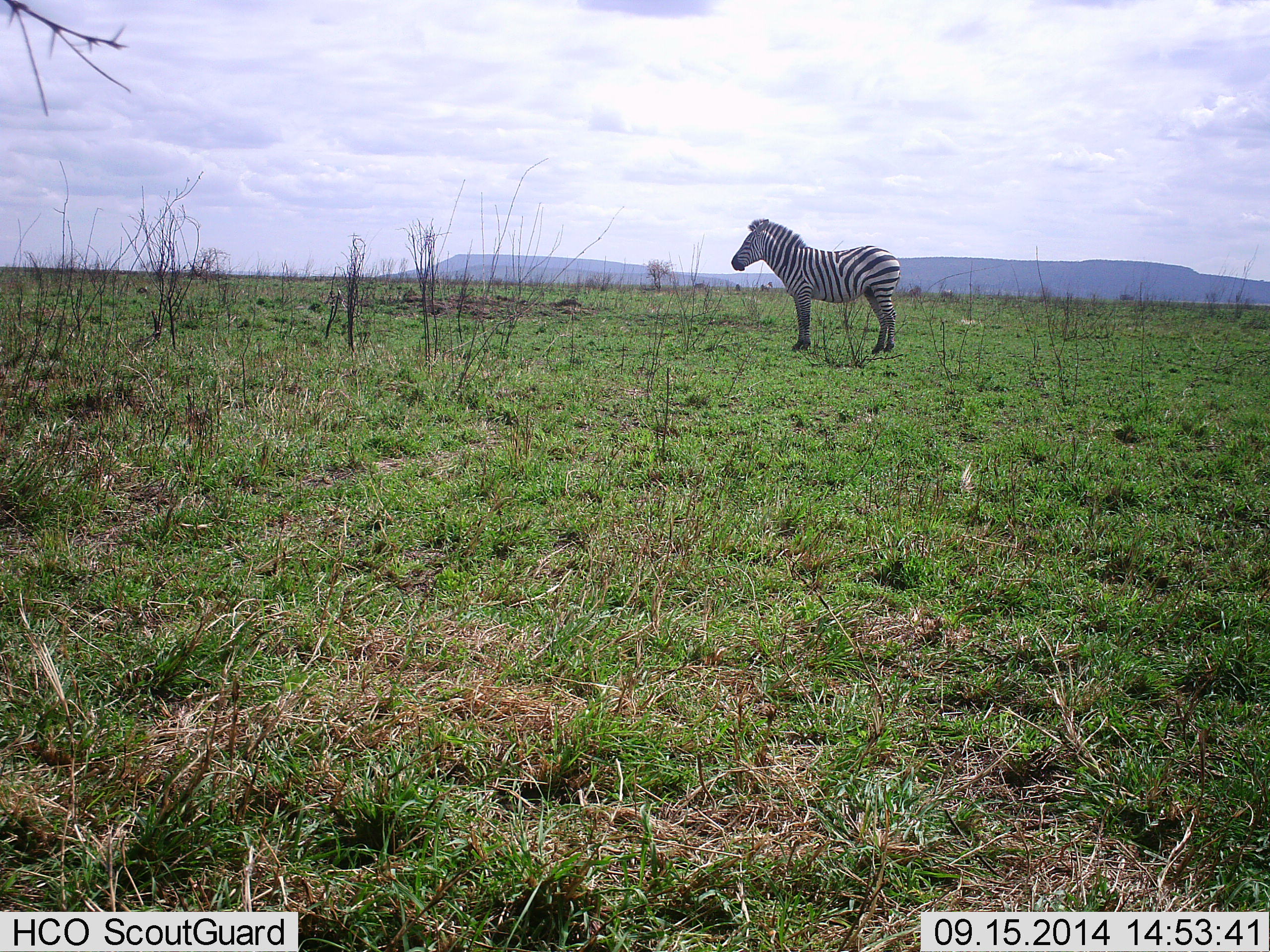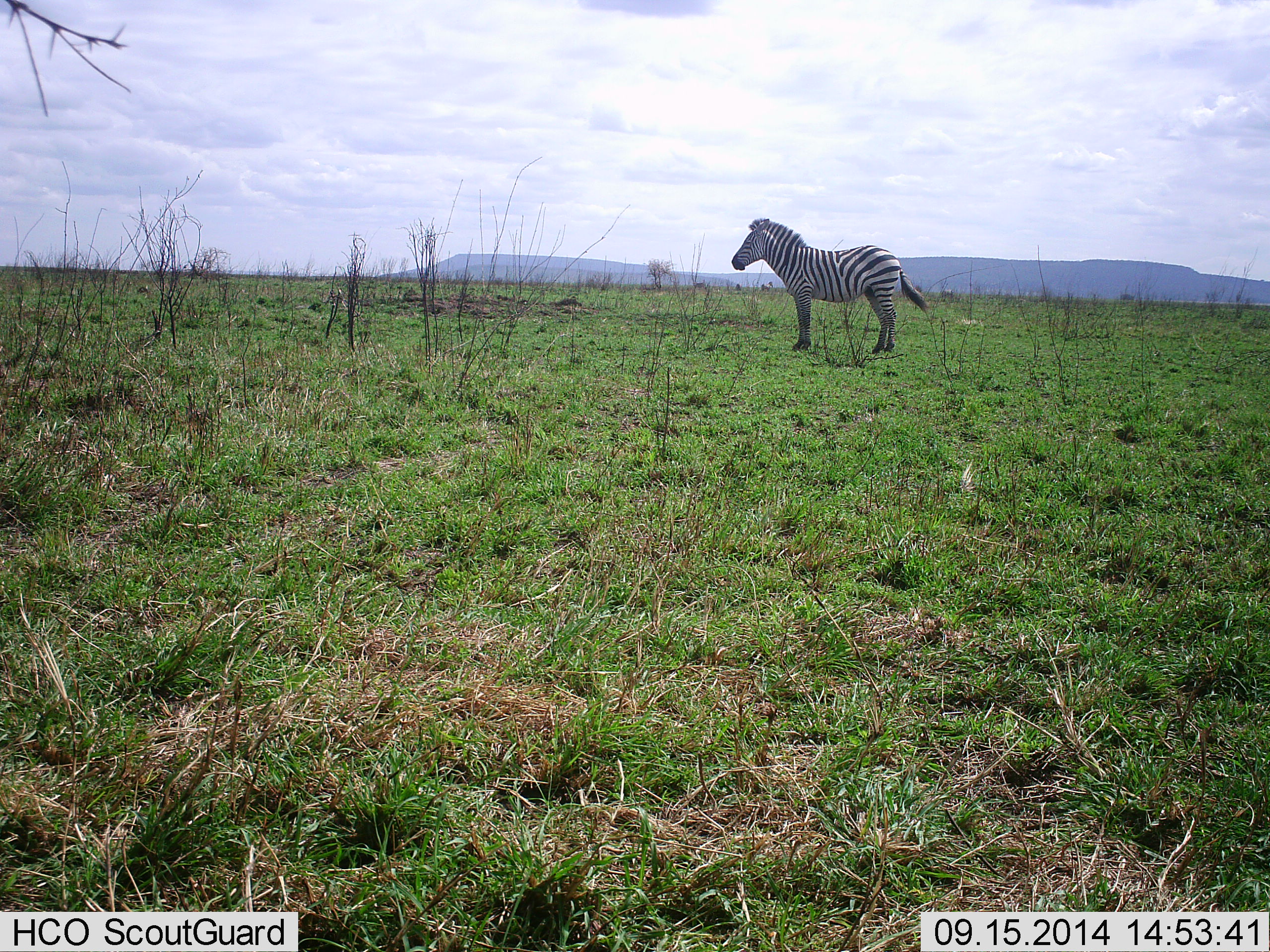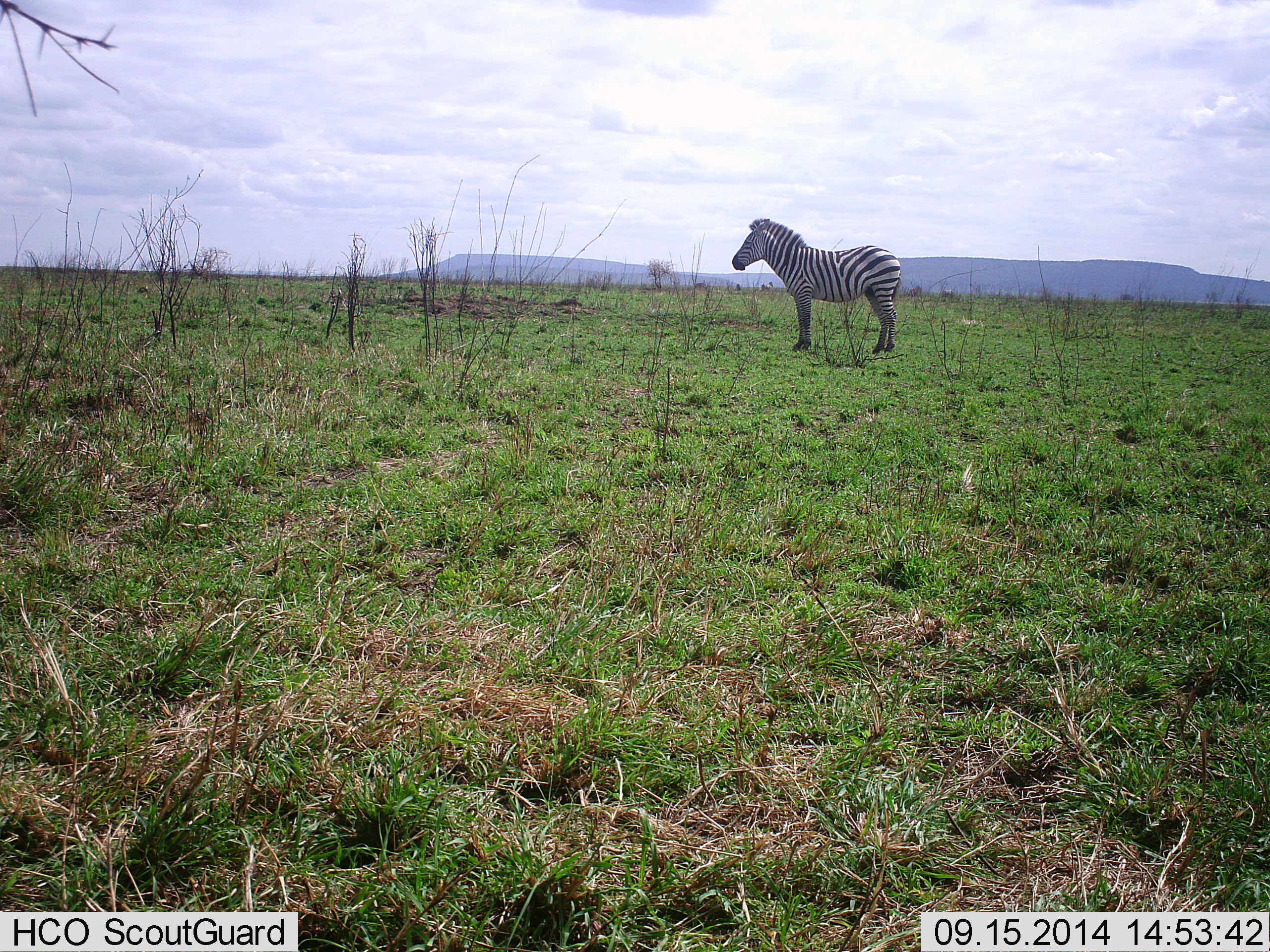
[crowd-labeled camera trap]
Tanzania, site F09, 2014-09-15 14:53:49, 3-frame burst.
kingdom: Animalia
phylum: Chordata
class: Mammalia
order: Perissodactyla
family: Equidae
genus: Equus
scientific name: Equus quagga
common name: plains zebra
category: zebra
Zebra (plains zebra) (Equus quagga), count 1. Behavior (volunteer vote fractions): standing 100%, resting 10%, moving 0%, interacting 0%. Young present (vote fraction): 0%. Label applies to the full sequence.